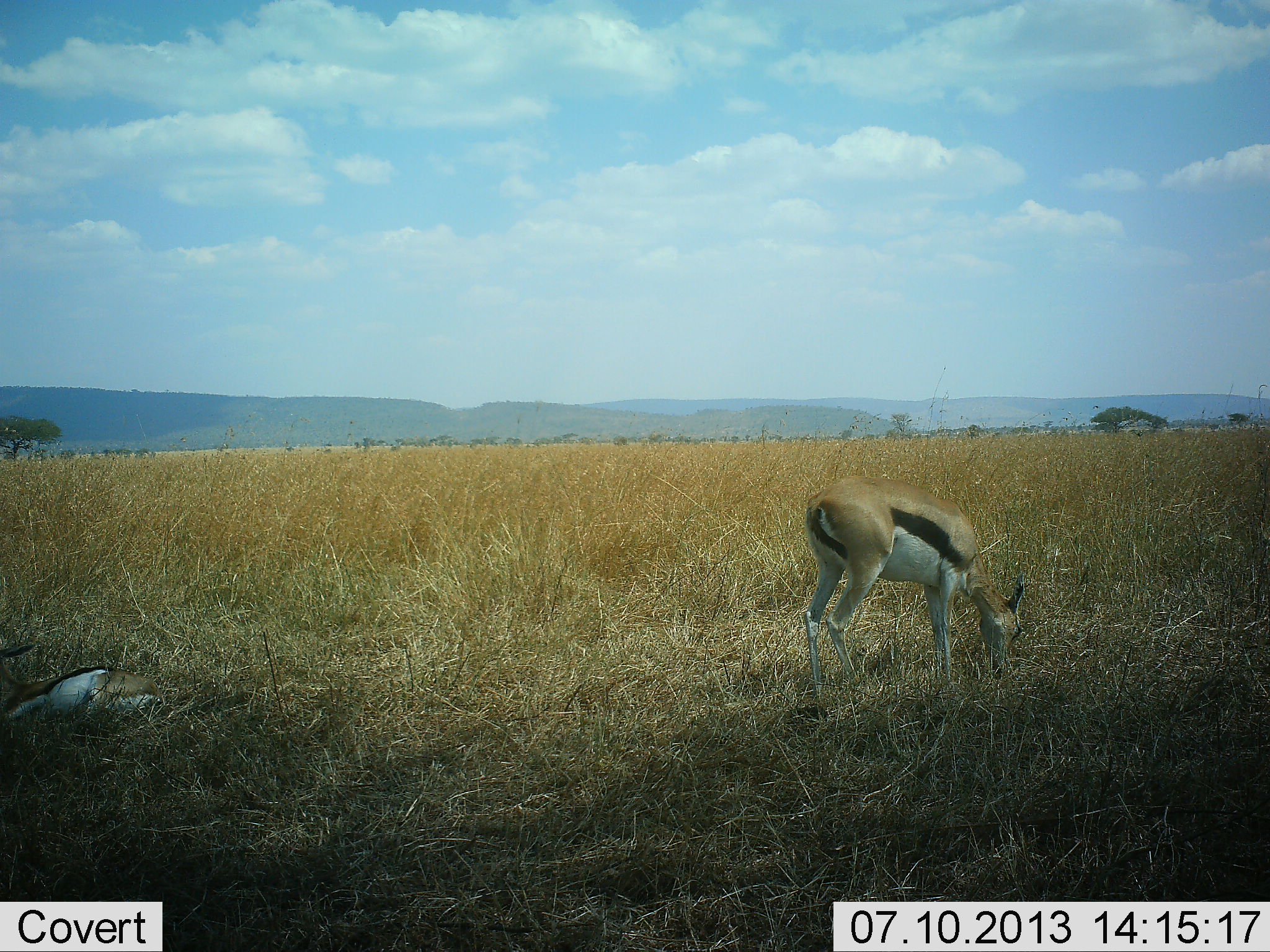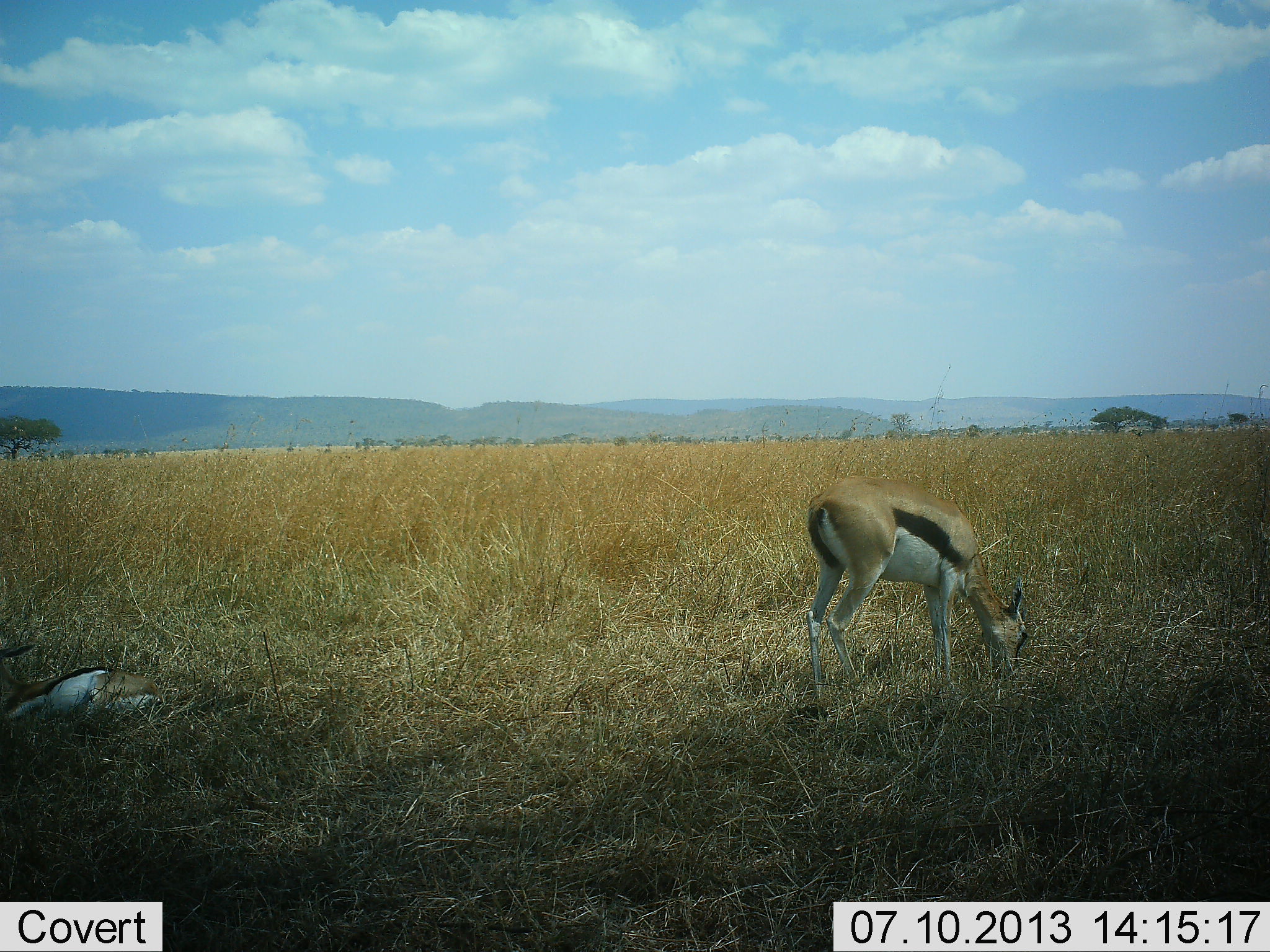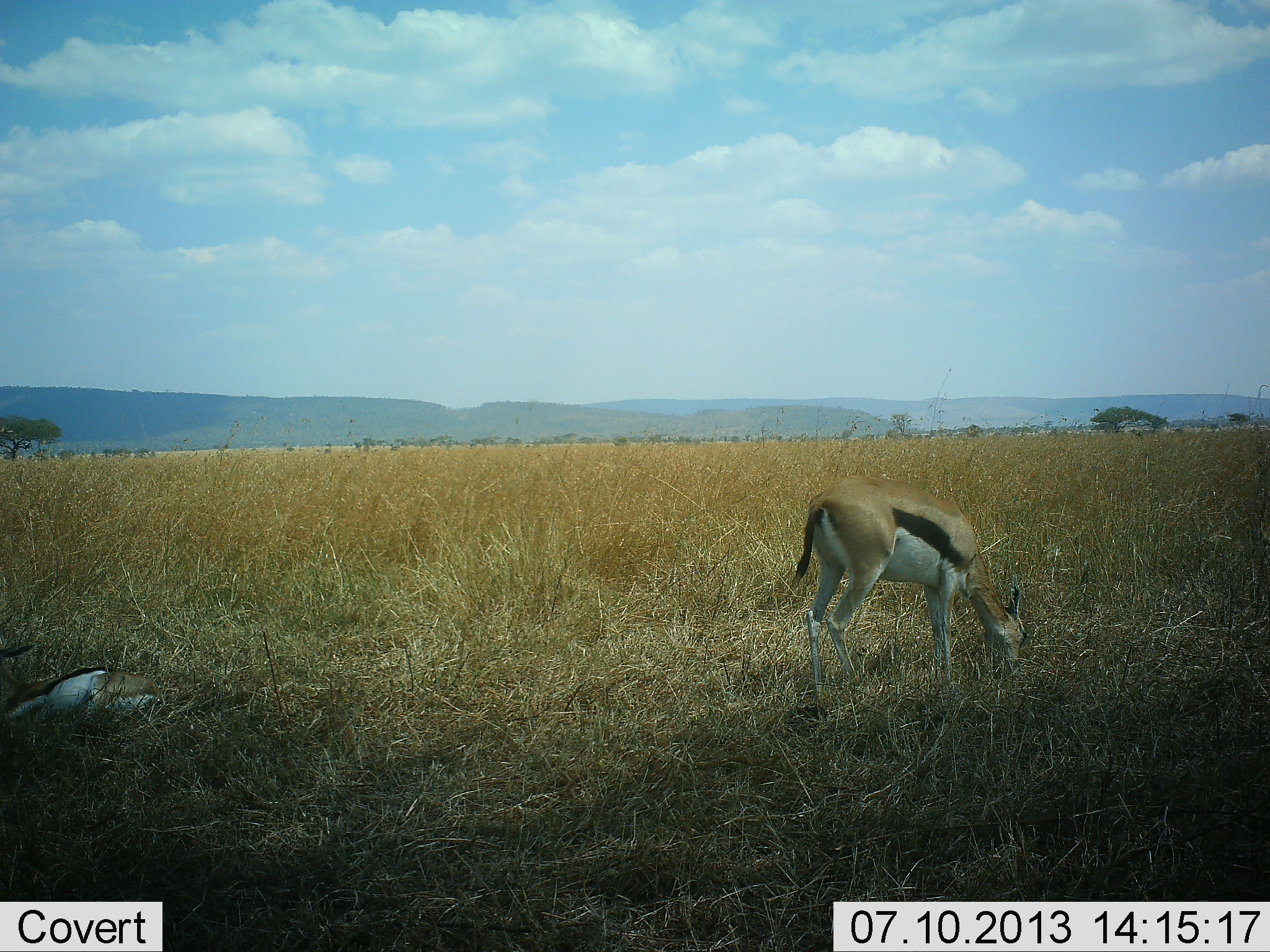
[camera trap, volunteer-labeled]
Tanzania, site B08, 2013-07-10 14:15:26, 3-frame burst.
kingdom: Animalia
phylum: Chordata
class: Mammalia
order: Artiodactyla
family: Bovidae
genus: Eudorcas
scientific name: Eudorcas thomsonii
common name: thomson's gazelle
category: gazellethomsons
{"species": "gazellethomsons (thomson's gazelle) (Eudorcas thomsonii)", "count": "2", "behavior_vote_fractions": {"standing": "22%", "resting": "78%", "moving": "0%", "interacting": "0%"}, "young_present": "6%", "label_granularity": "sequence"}